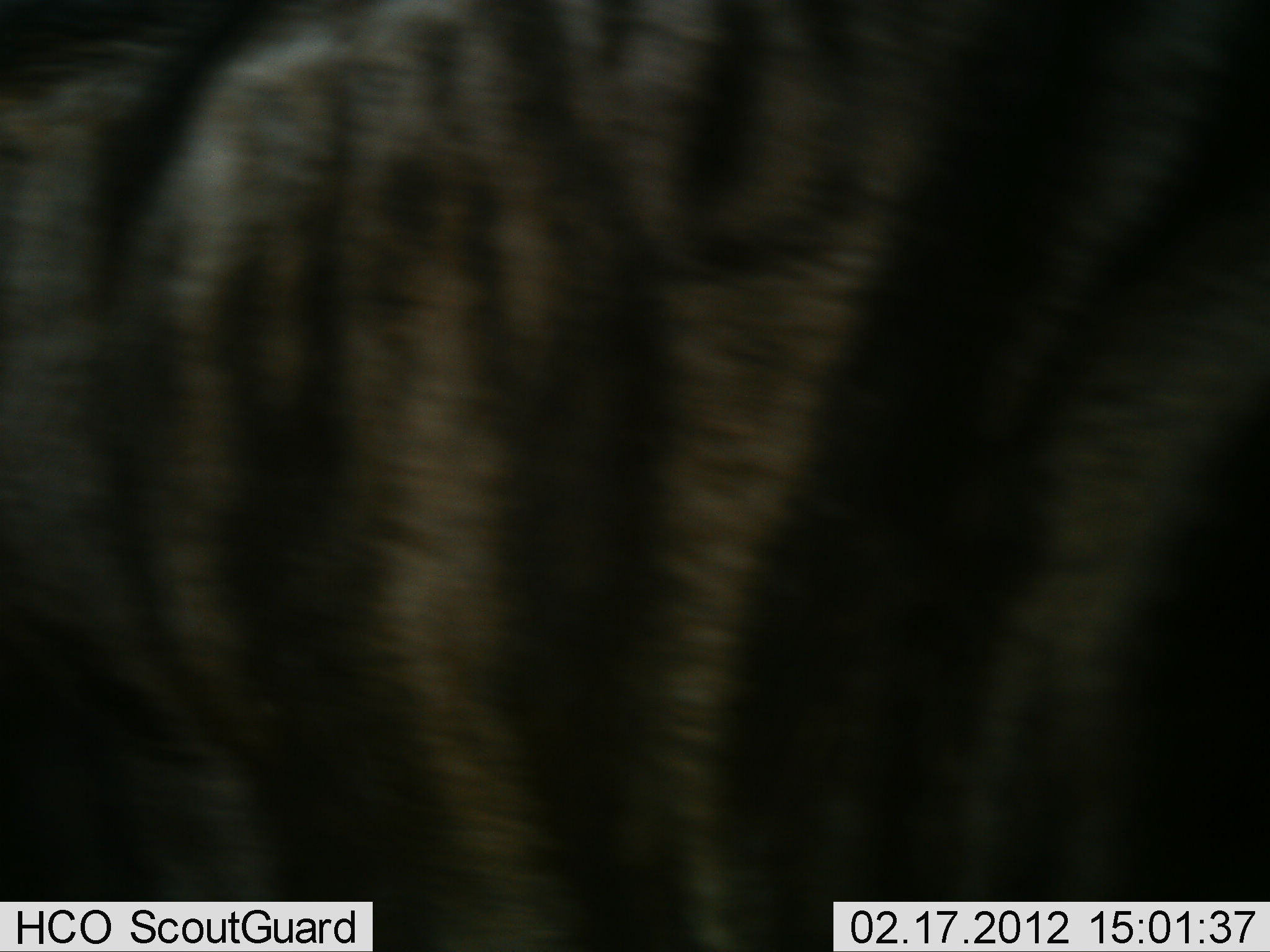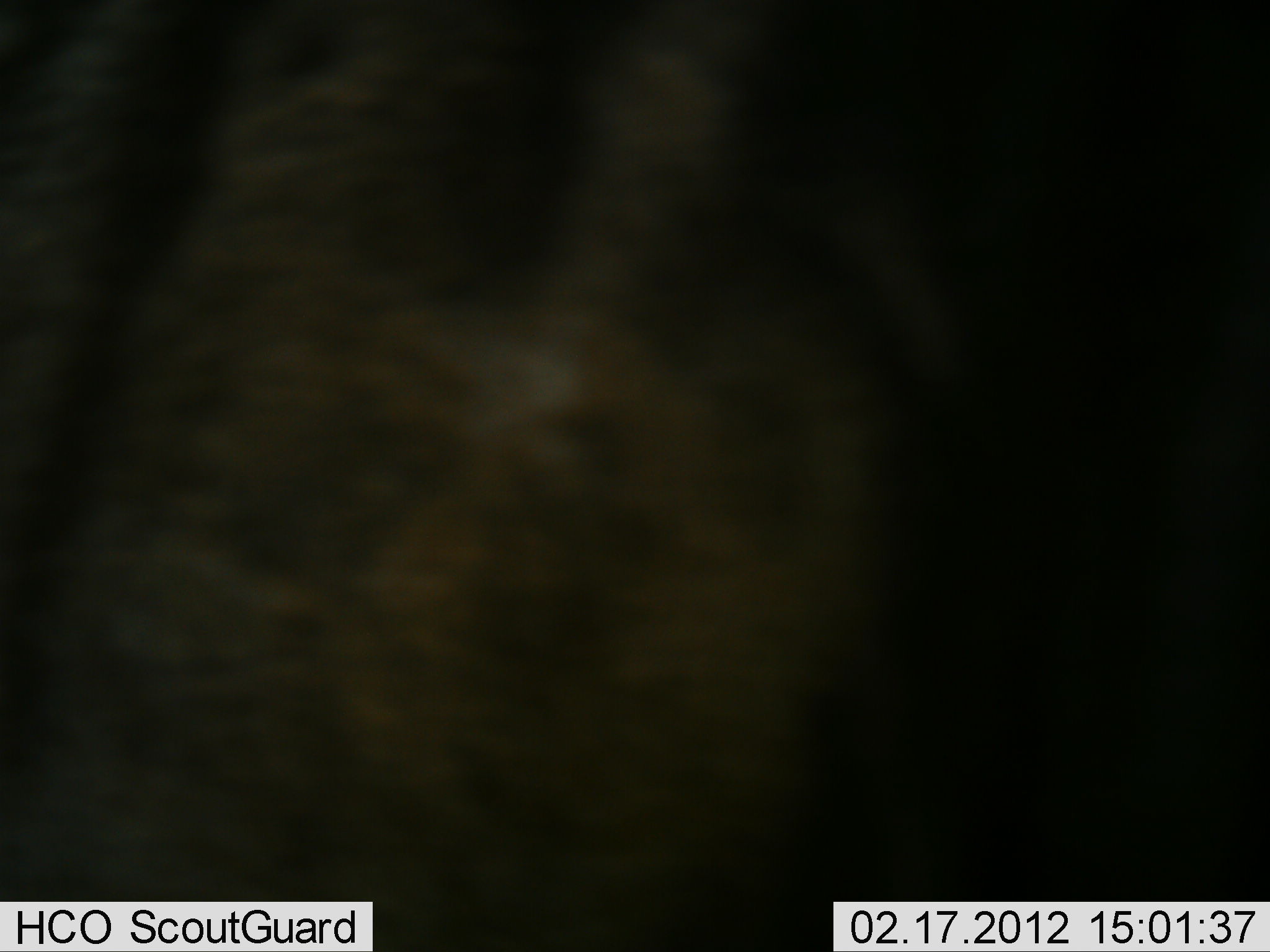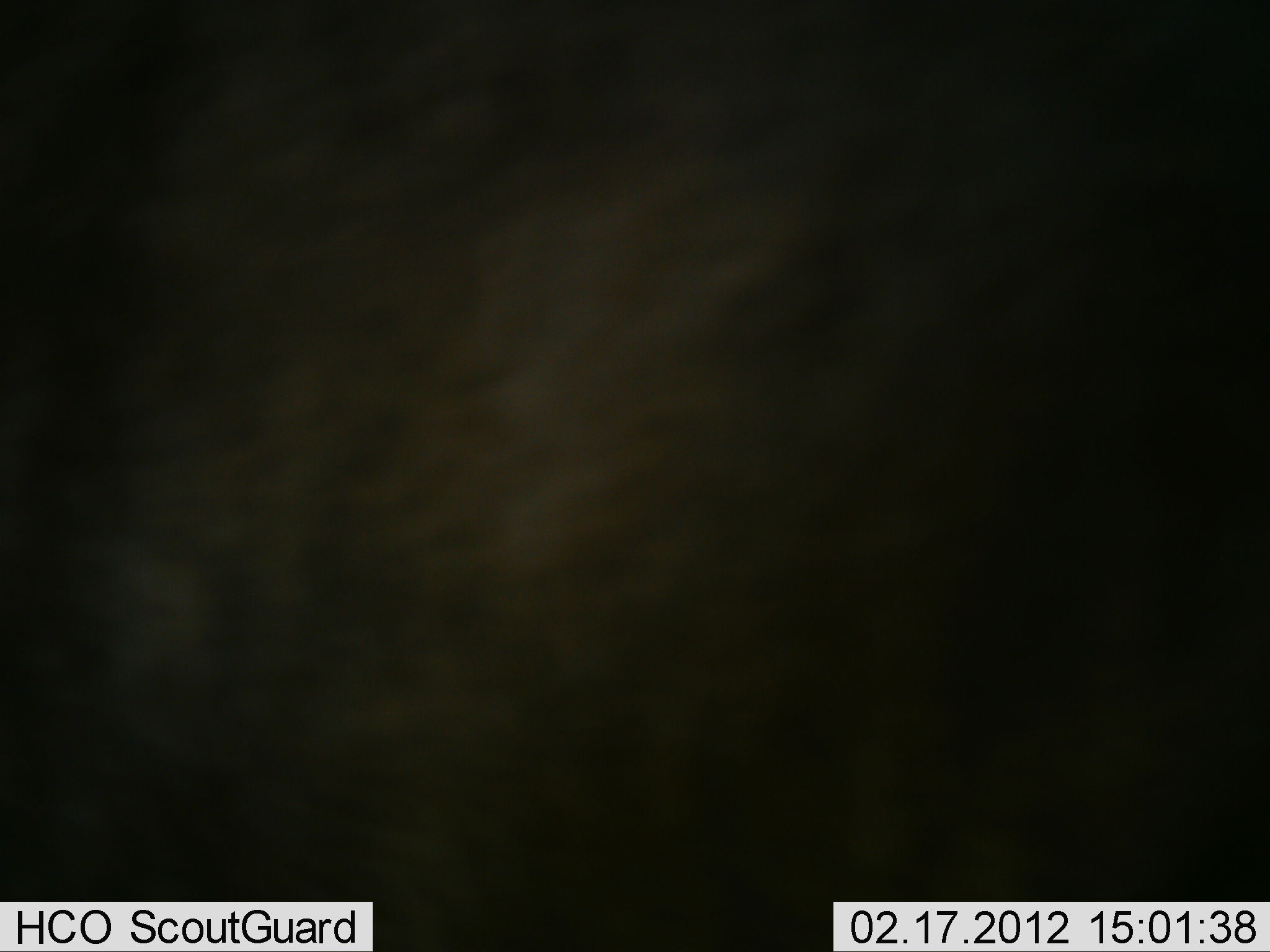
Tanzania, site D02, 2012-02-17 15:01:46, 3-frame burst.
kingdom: Animalia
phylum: Chordata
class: Mammalia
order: Artiodactyla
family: Bovidae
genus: Connochaetes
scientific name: Connochaetes taurinus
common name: blue wildebeest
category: wildebeest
Wildebeest (blue wildebeest) (Connochaetes taurinus), count 1. Behavior (volunteer vote fractions): standing 62%, resting 0%, moving 38%, interacting 0%. Young present (vote fraction): 0%. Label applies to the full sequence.